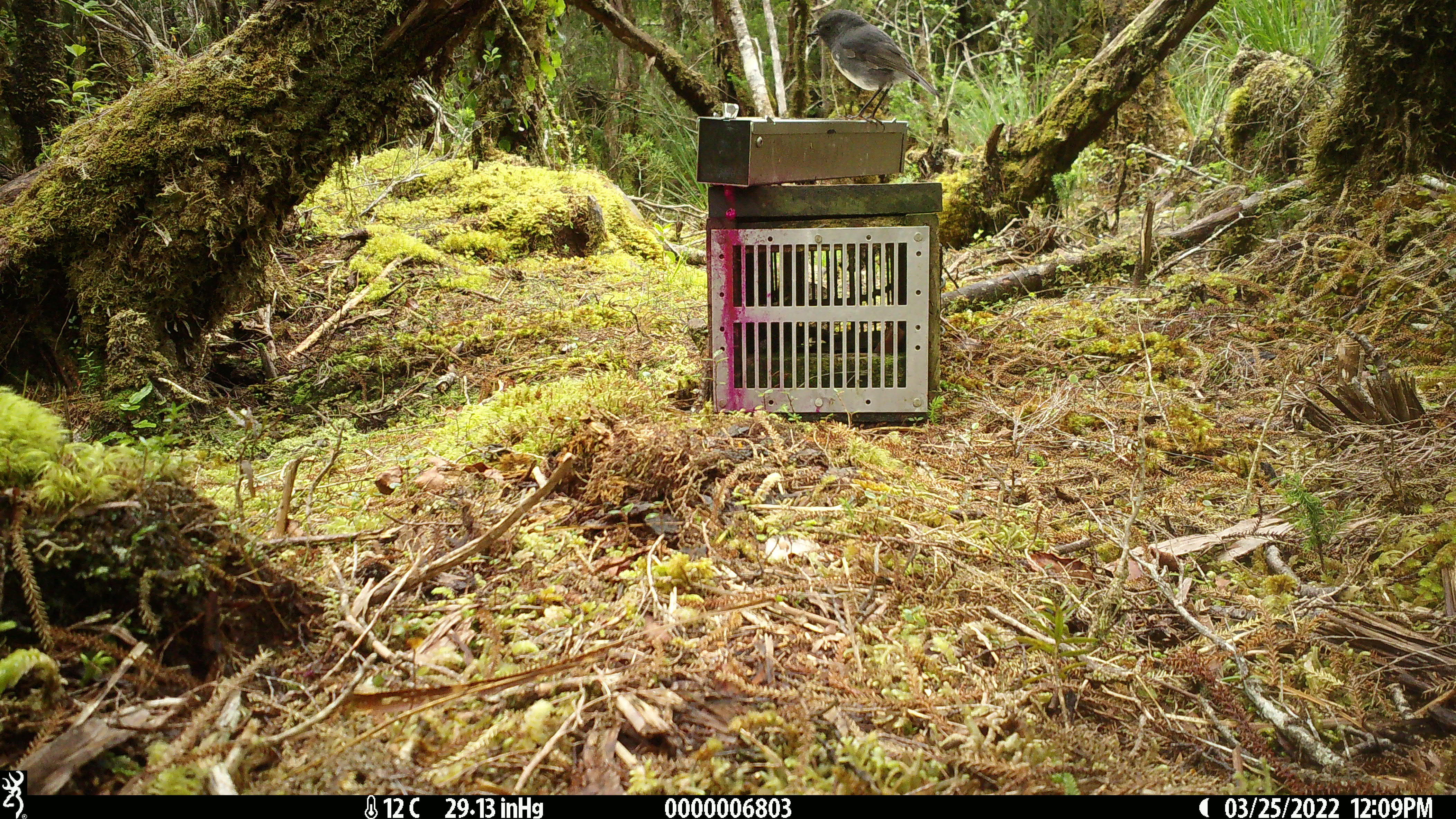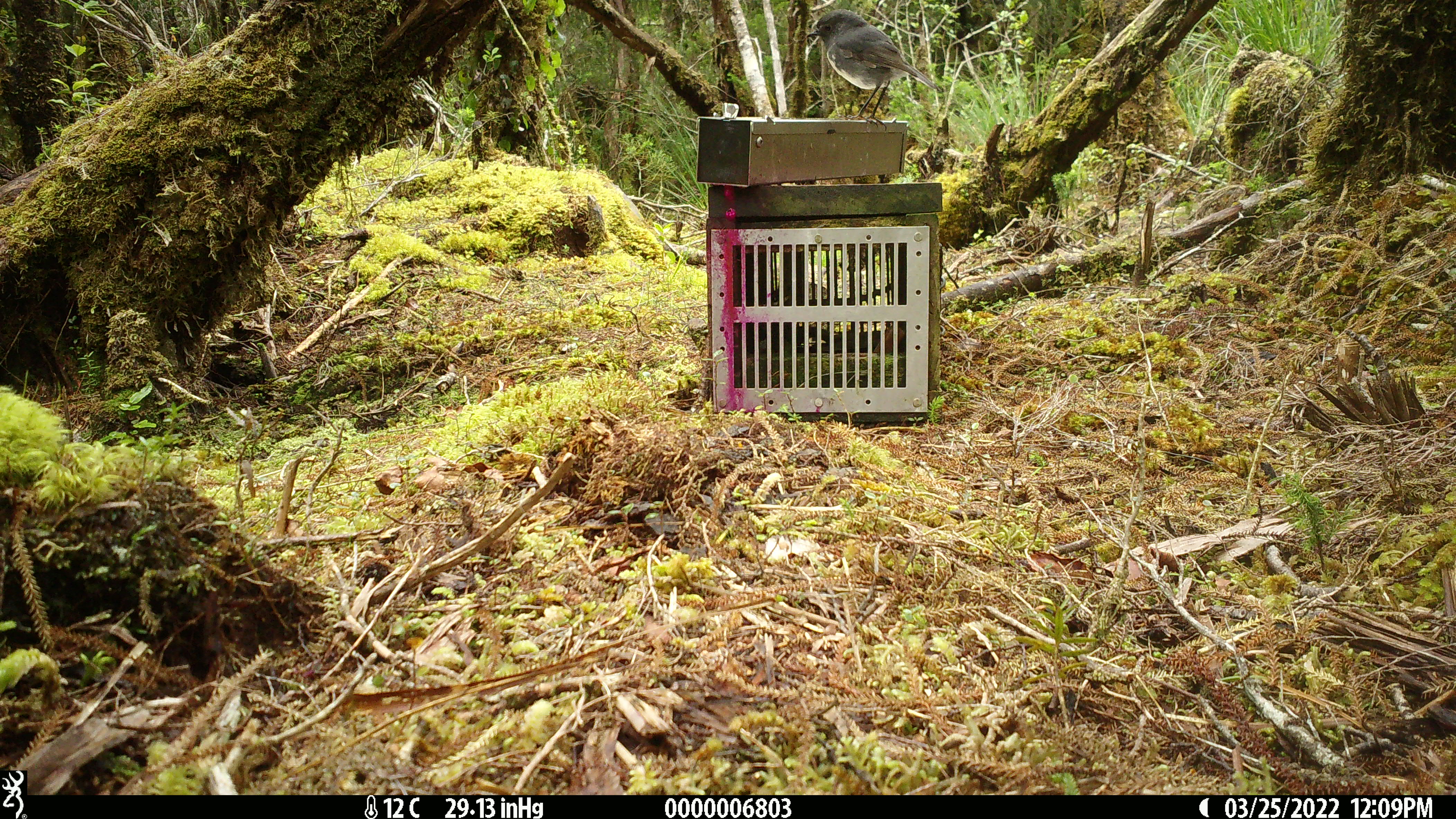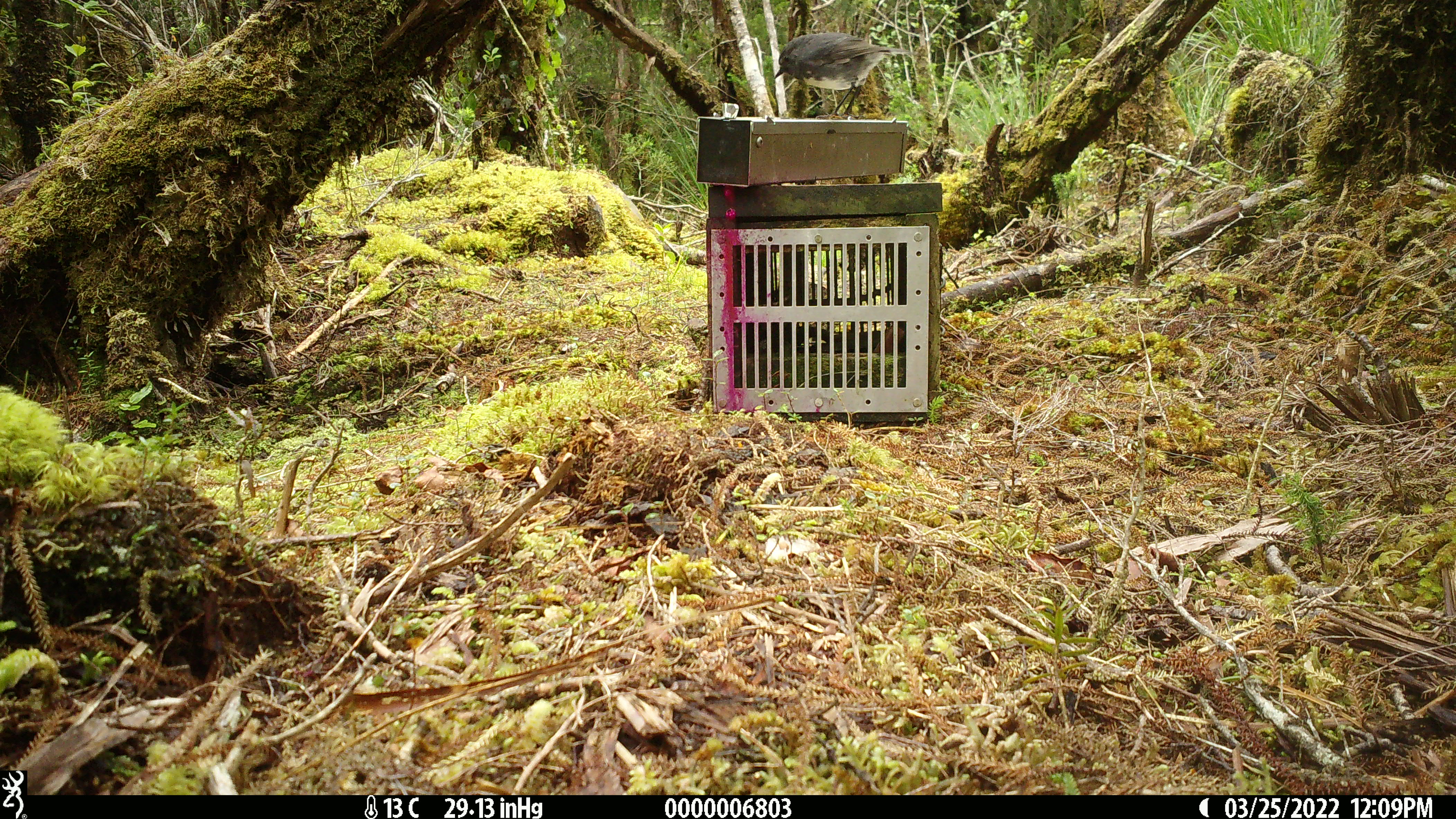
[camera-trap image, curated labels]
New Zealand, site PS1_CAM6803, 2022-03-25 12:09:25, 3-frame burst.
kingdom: Animalia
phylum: Chordata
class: Aves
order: Passeriformes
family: Petroicidae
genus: Petroica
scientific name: Petroica australis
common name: new zealand robin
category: robin